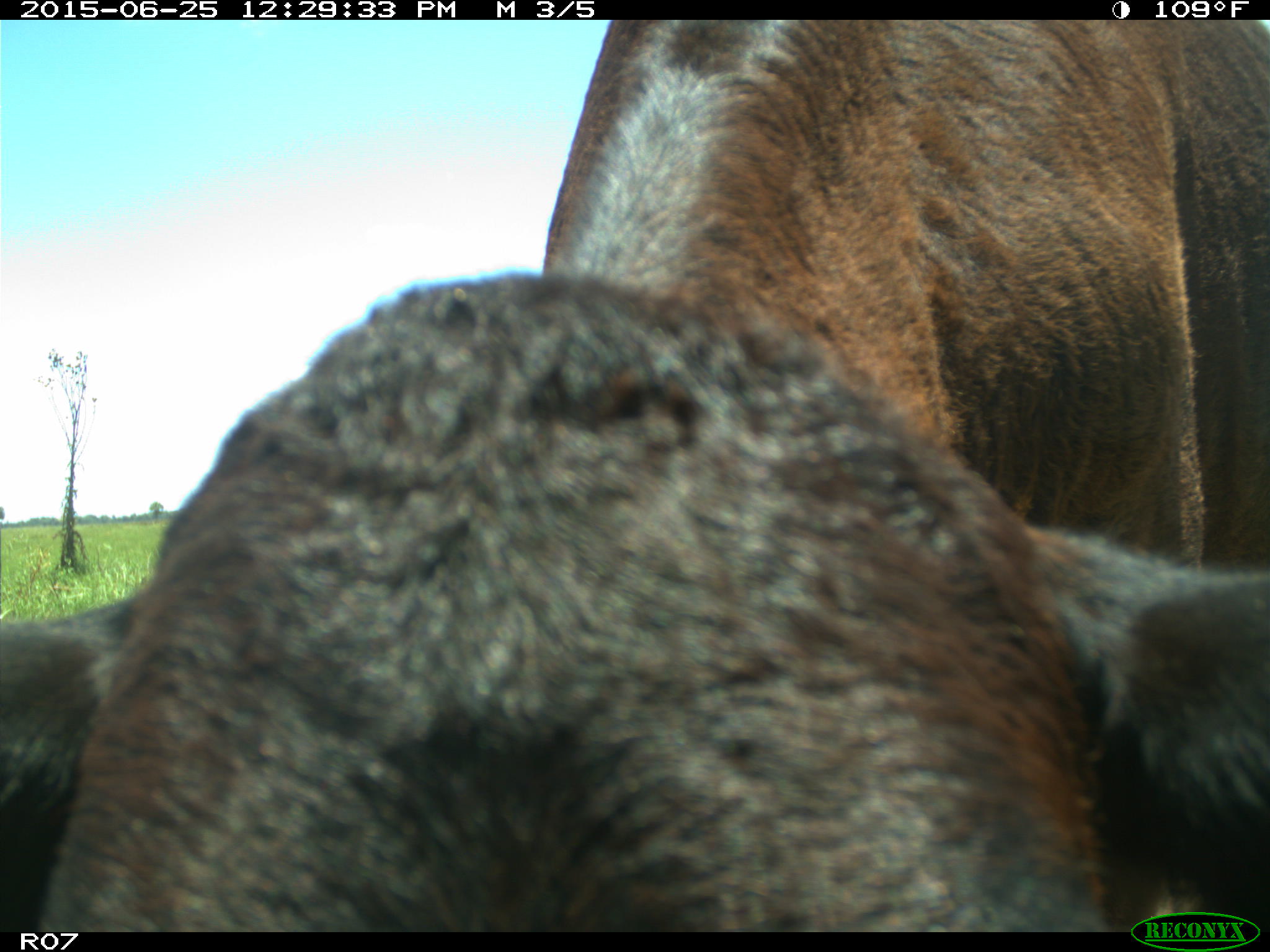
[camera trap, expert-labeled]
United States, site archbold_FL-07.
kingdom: Animalia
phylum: Chordata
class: Mammalia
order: Artiodactyla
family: Bovidae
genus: Bos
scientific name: Bos taurus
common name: domestic cow